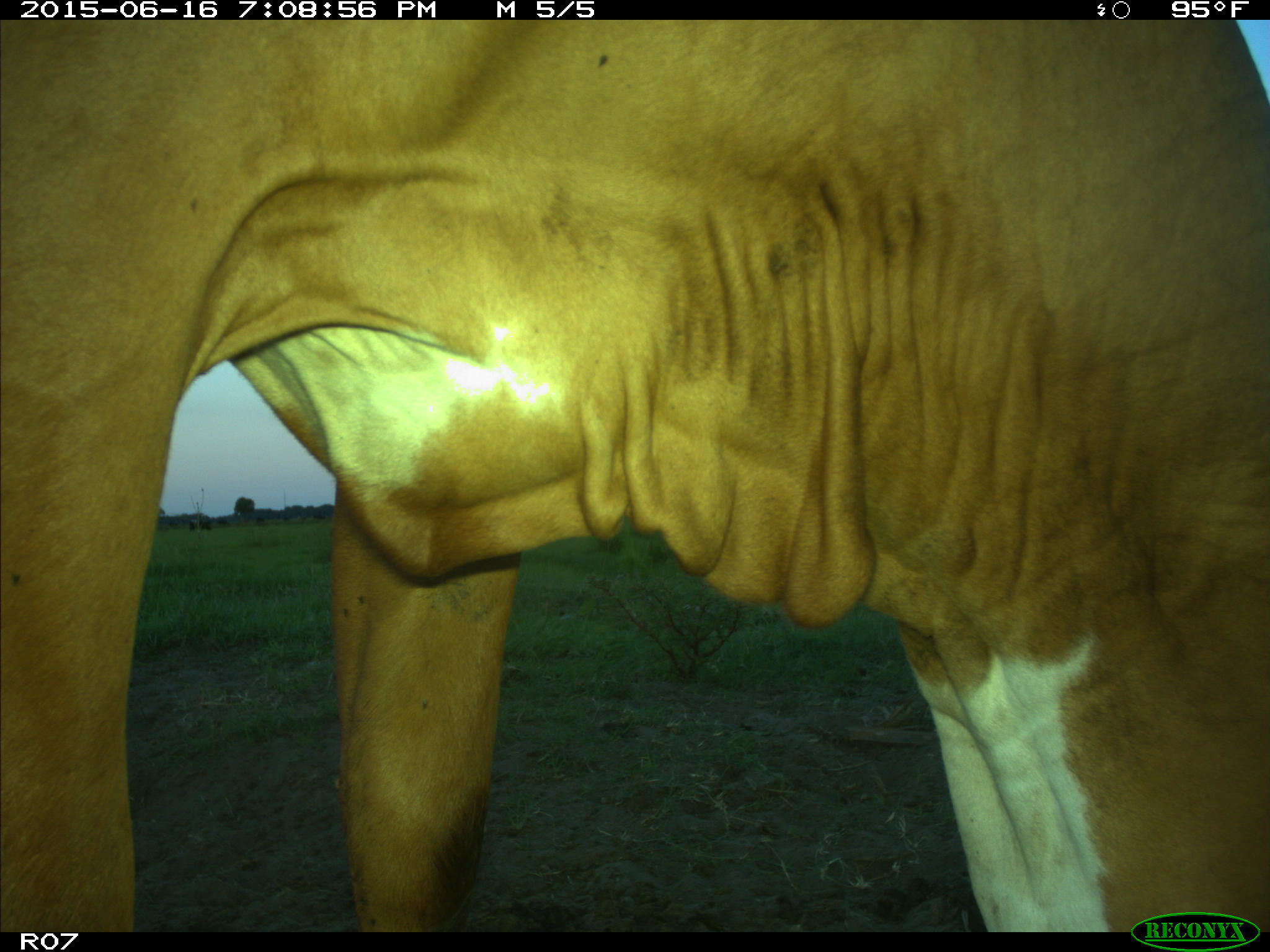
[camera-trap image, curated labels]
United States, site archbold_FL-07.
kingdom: Animalia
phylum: Chordata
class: Mammalia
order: Artiodactyla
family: Bovidae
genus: Bos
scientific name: Bos taurus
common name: domestic cow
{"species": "Bos taurus (domestic cow)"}